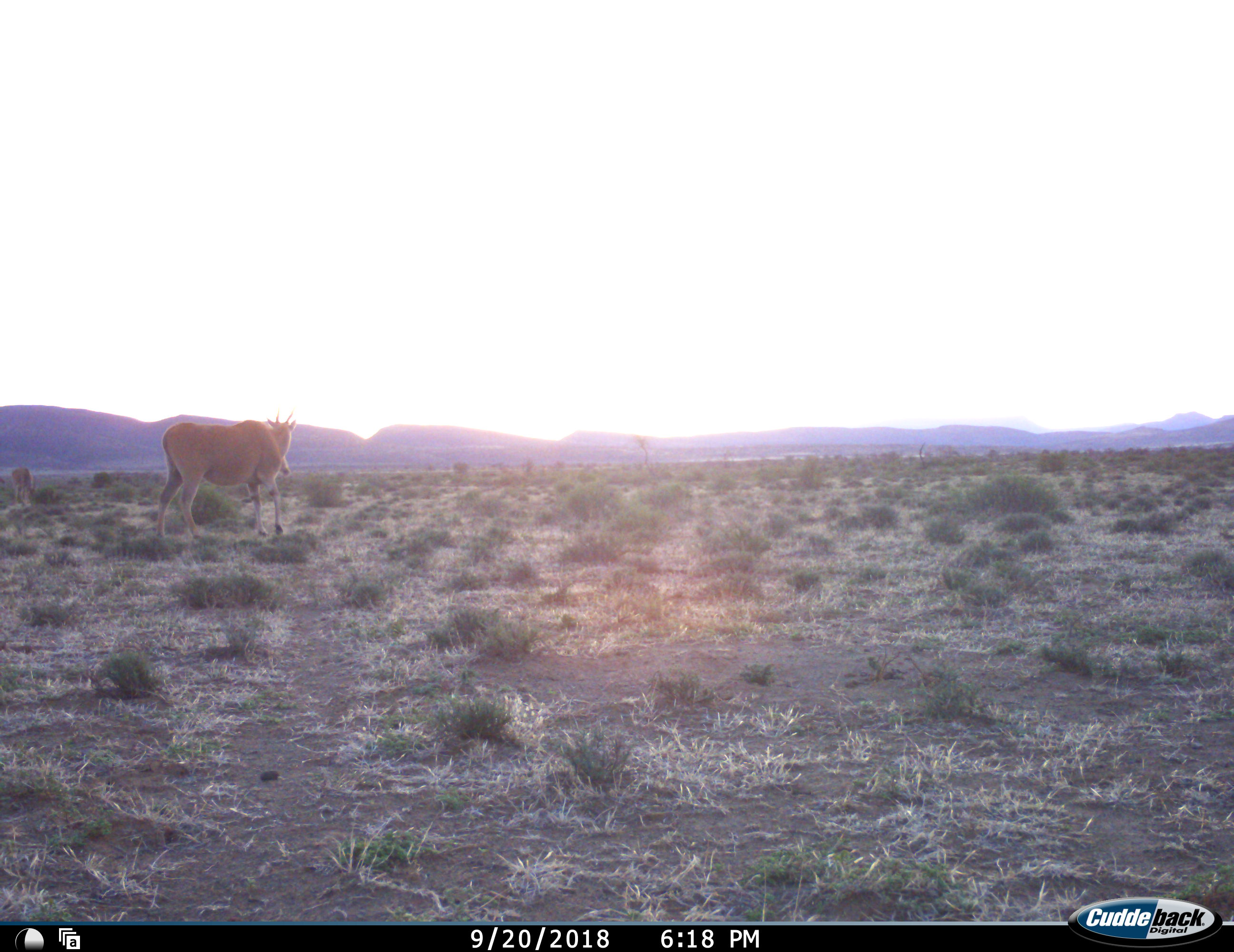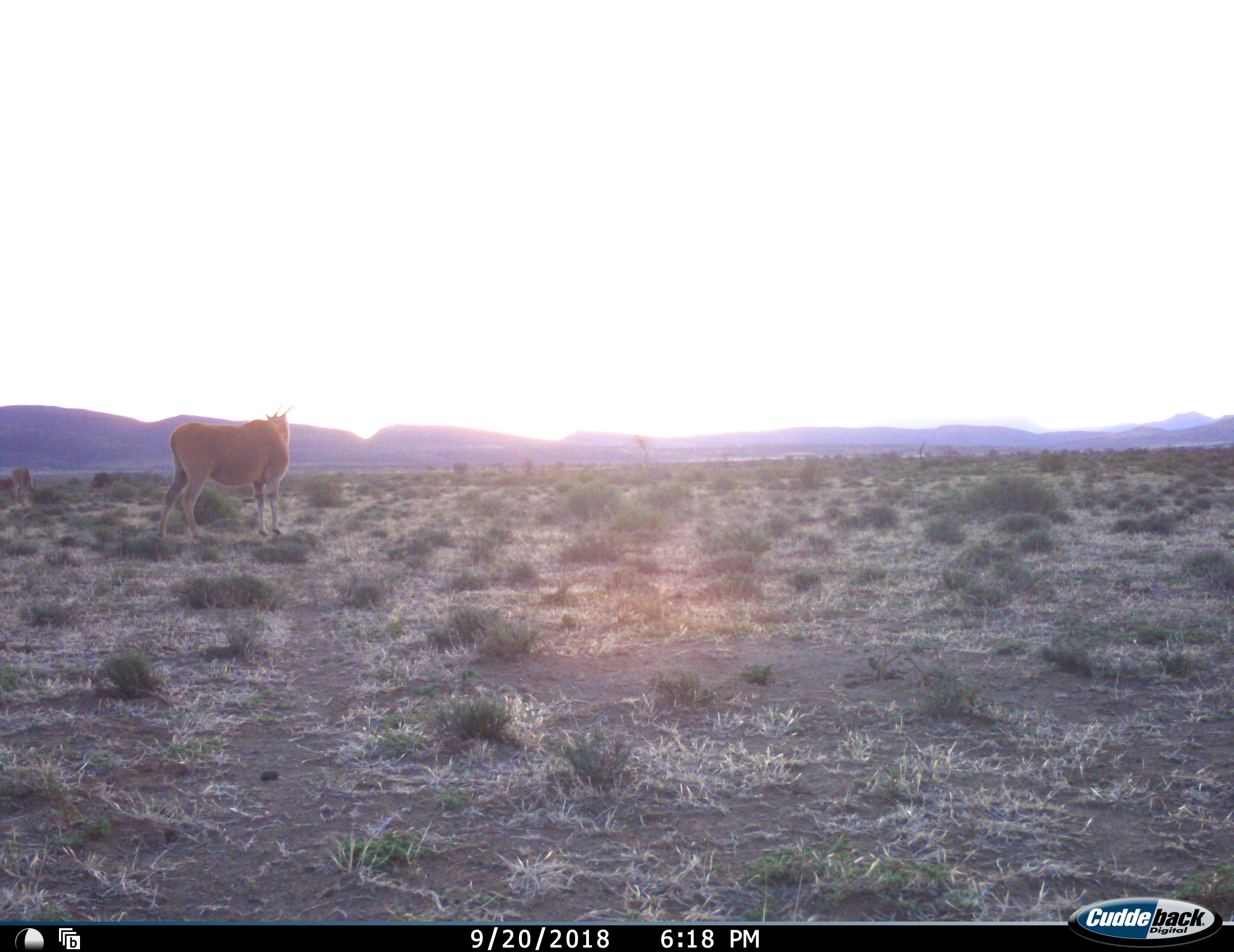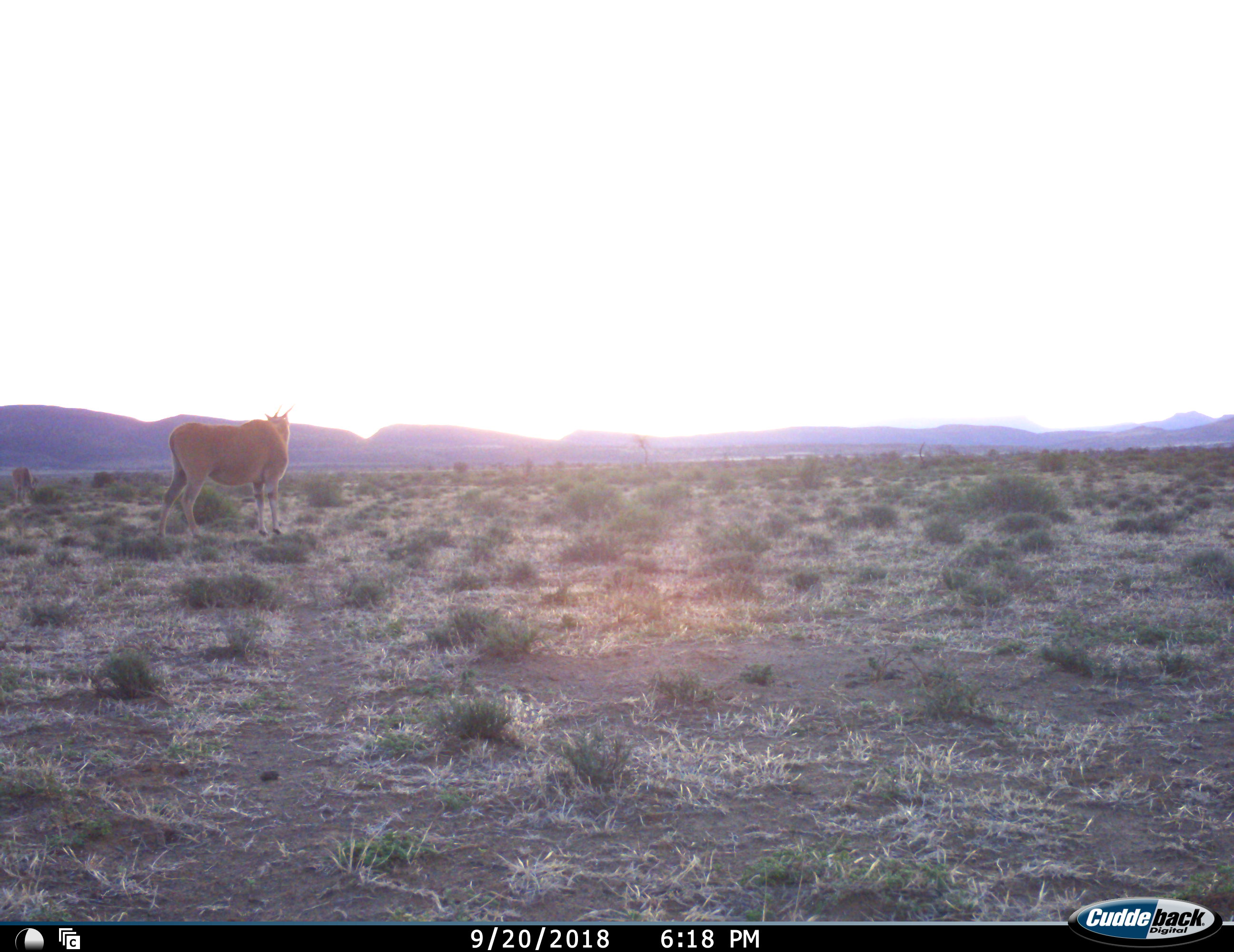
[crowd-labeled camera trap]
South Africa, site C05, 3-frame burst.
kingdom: Animalia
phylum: Chordata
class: Mammalia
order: Artiodactyla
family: Bovidae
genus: Tragelaphus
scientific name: Tragelaphus oryx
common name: eland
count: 2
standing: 90%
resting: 0%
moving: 20%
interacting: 0%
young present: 30%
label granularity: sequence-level